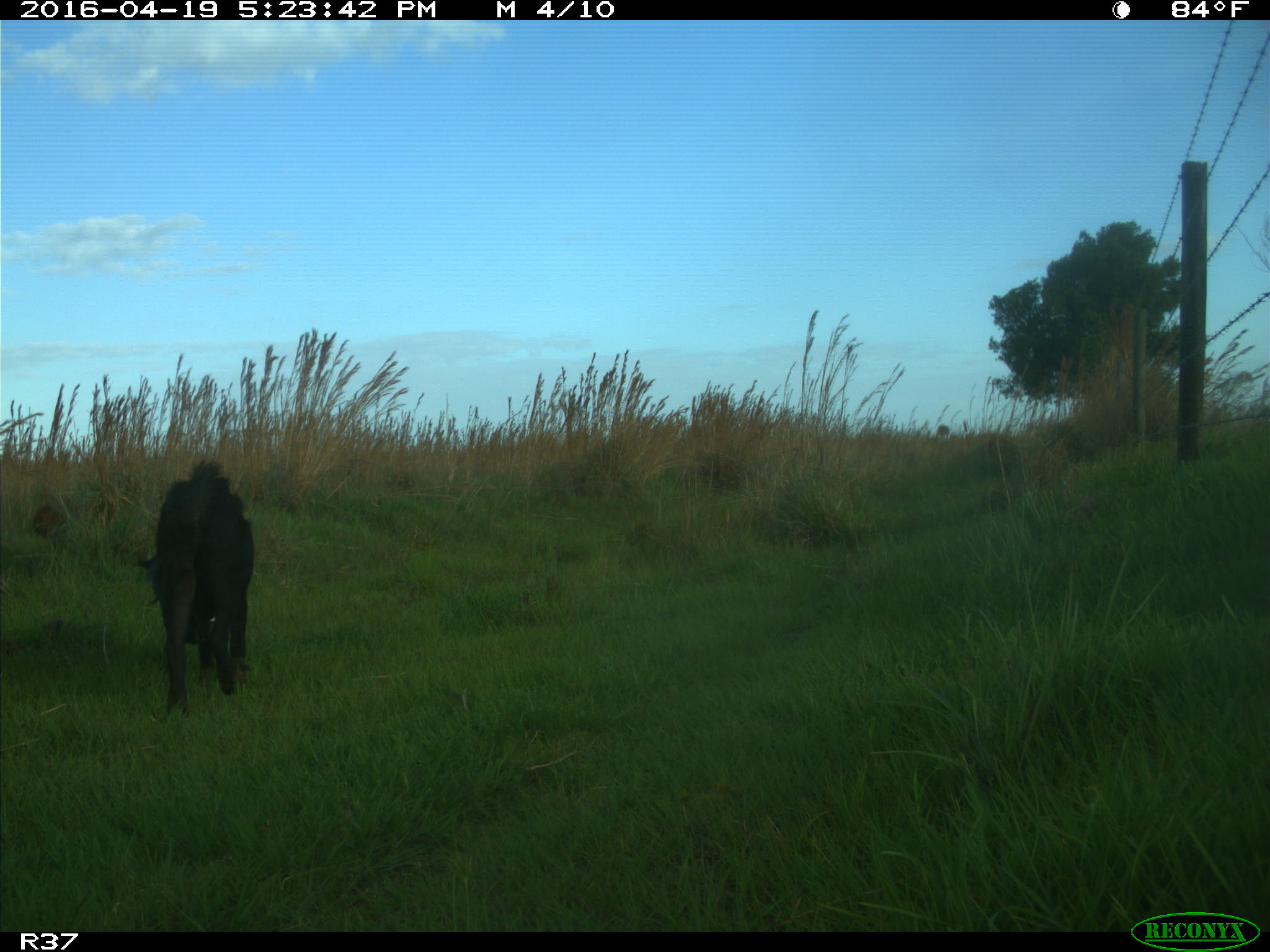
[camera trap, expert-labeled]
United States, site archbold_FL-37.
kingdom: Animalia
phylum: Chordata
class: Mammalia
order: Artiodactyla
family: Suidae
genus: Sus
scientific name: Sus scrofa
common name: wild boar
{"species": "Sus scrofa (wild boar)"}